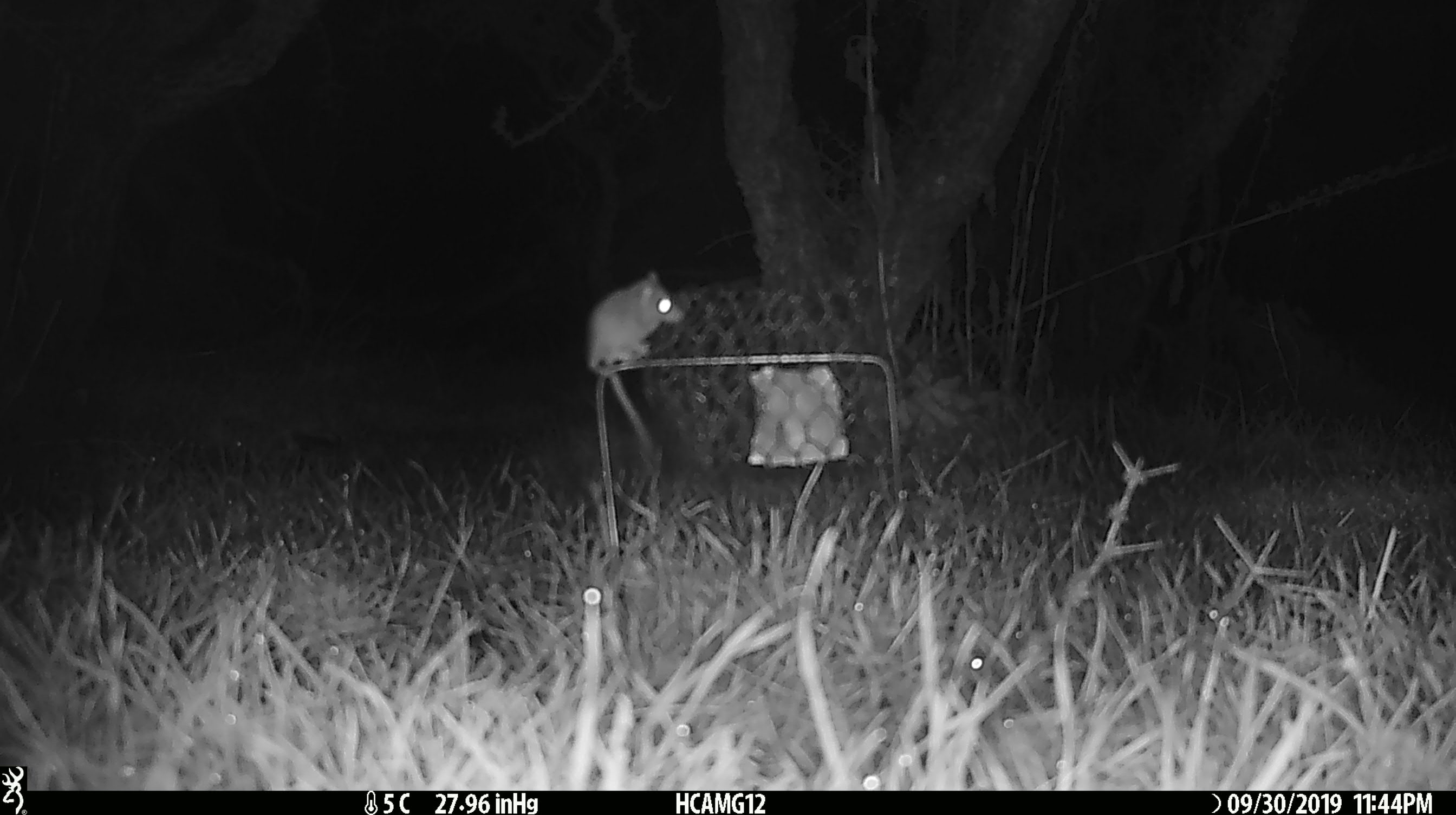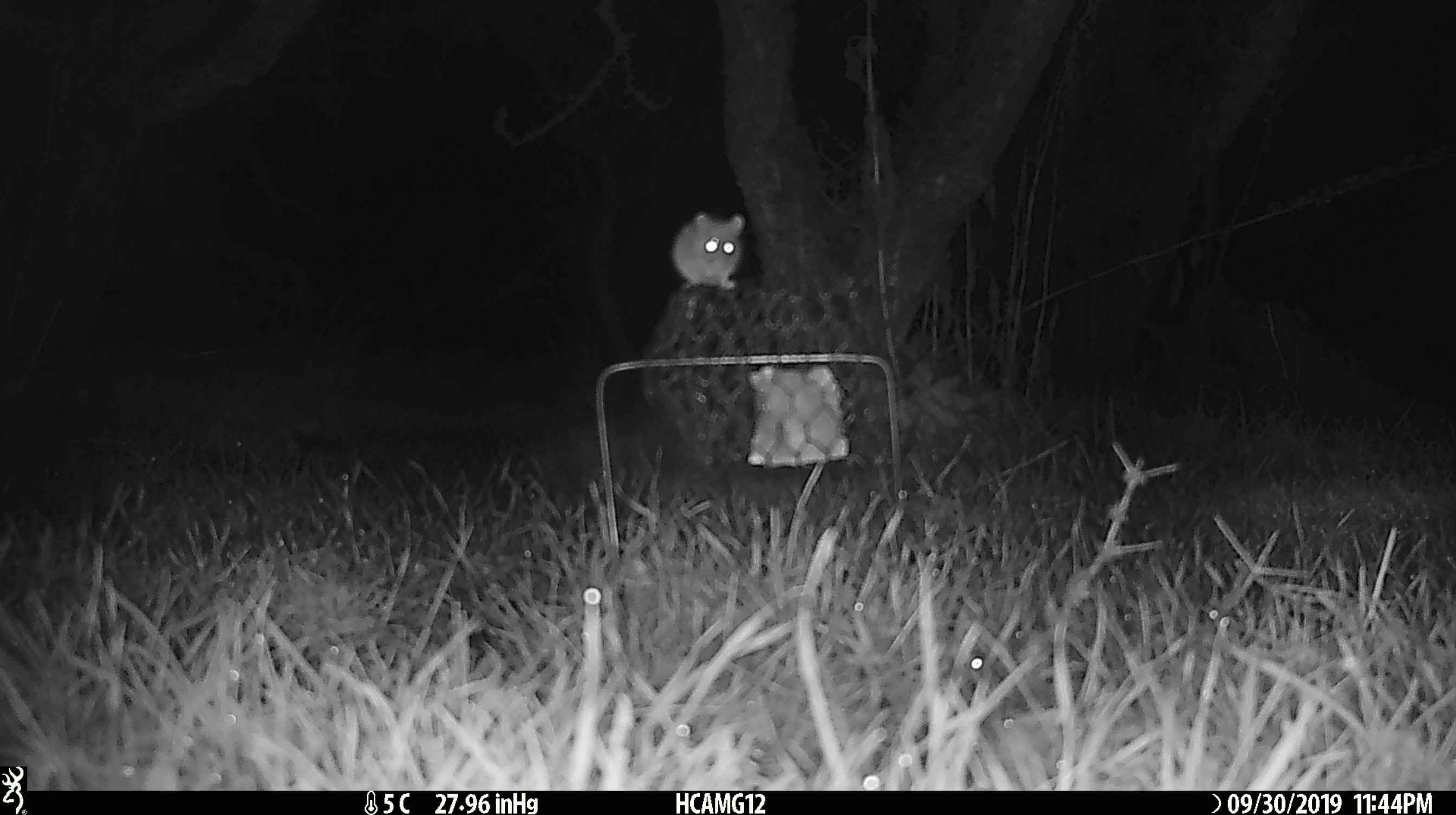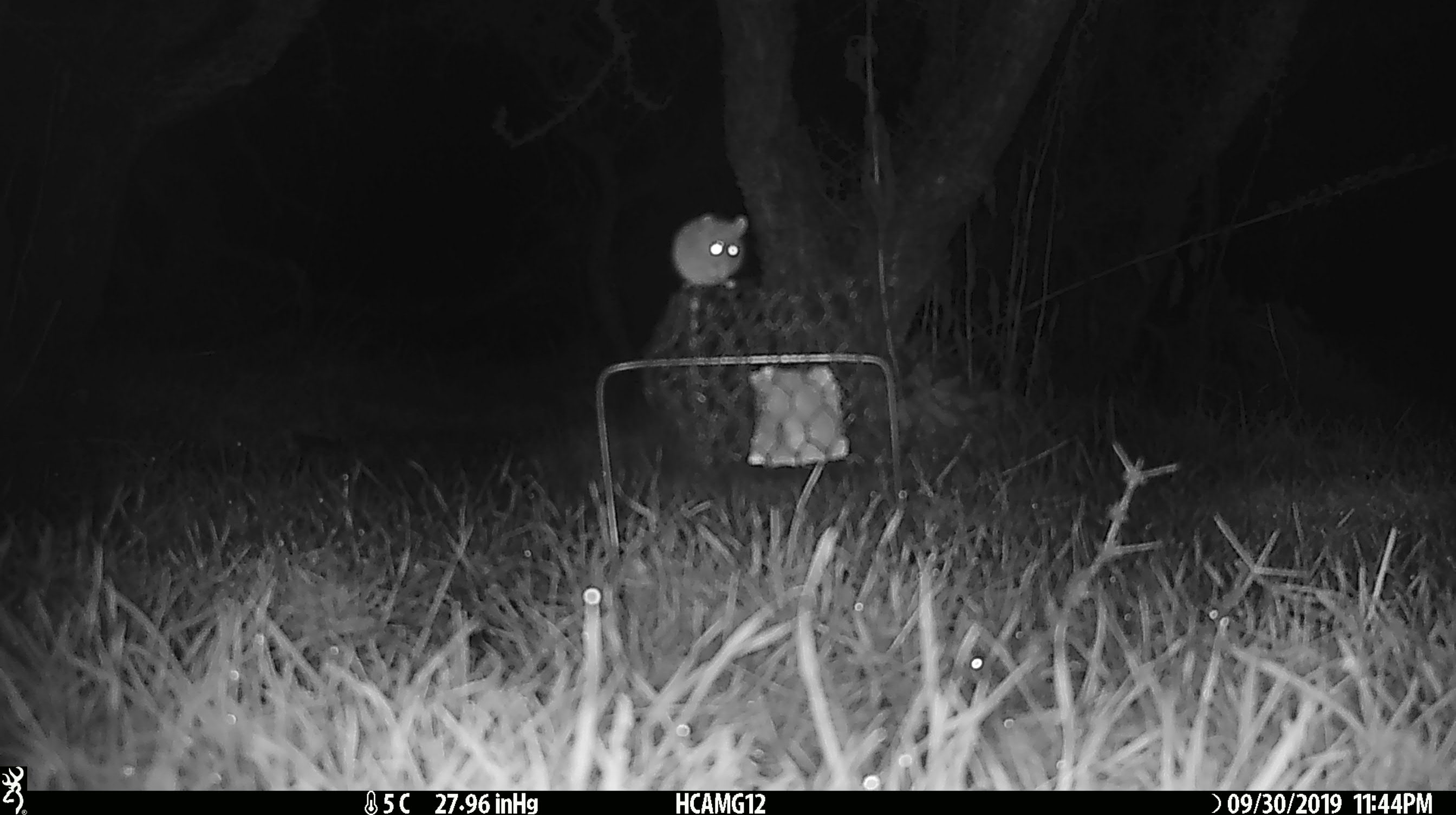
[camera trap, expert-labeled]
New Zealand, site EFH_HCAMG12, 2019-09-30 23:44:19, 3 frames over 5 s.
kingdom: Animalia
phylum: Chordata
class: Mammalia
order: Rodentia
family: Muridae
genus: Mus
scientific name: Mus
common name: mouse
Mouse (Mus).